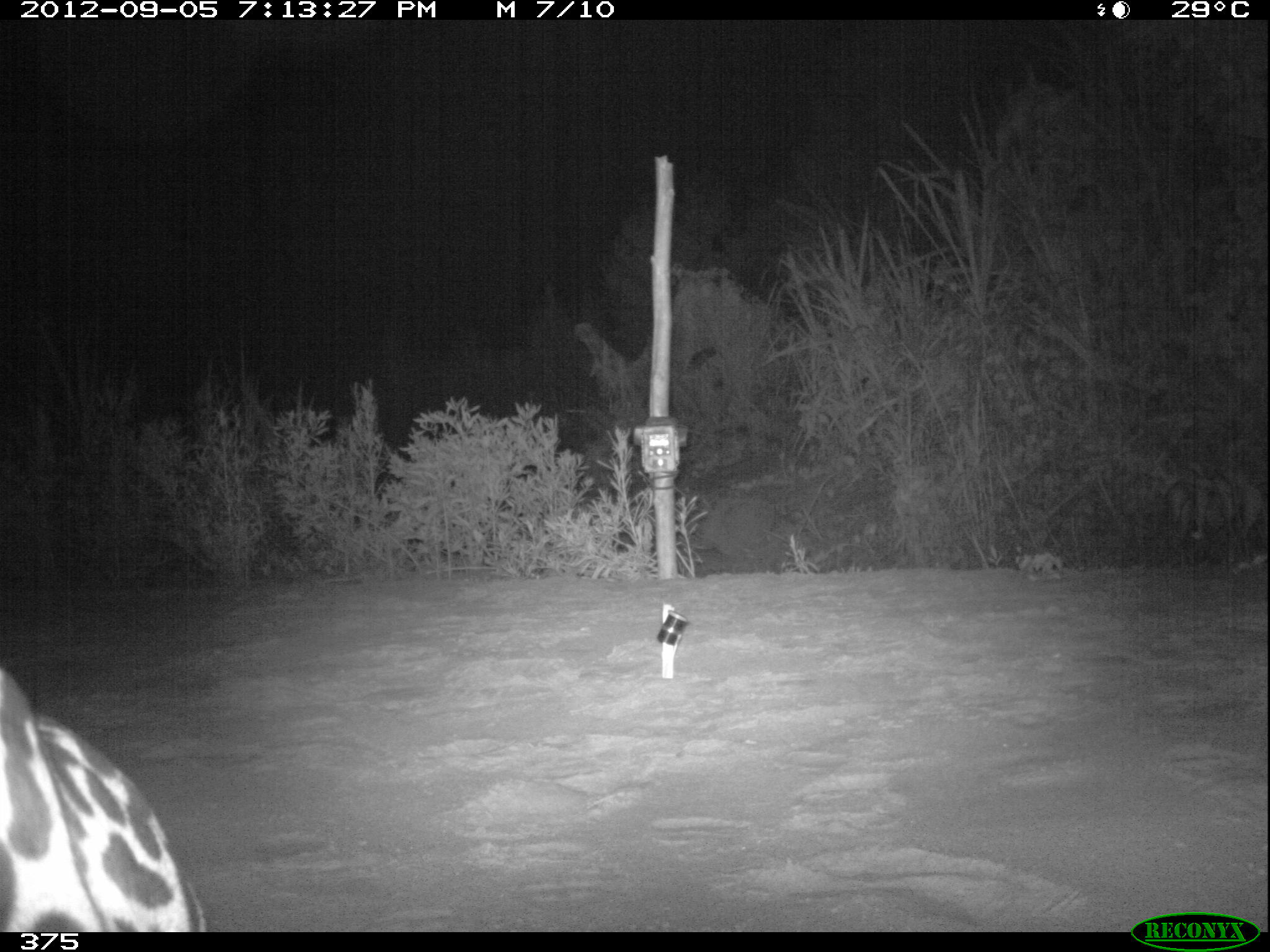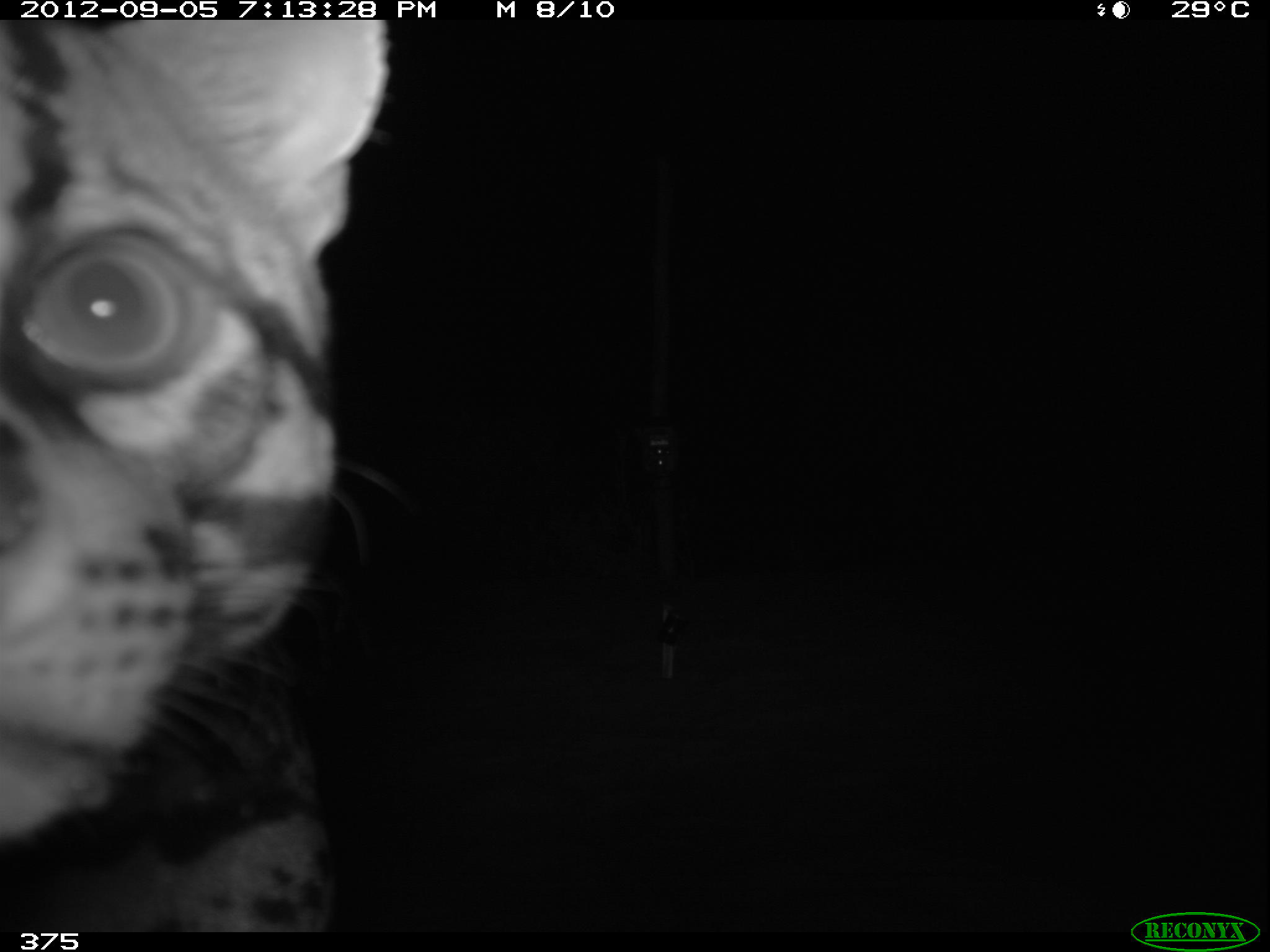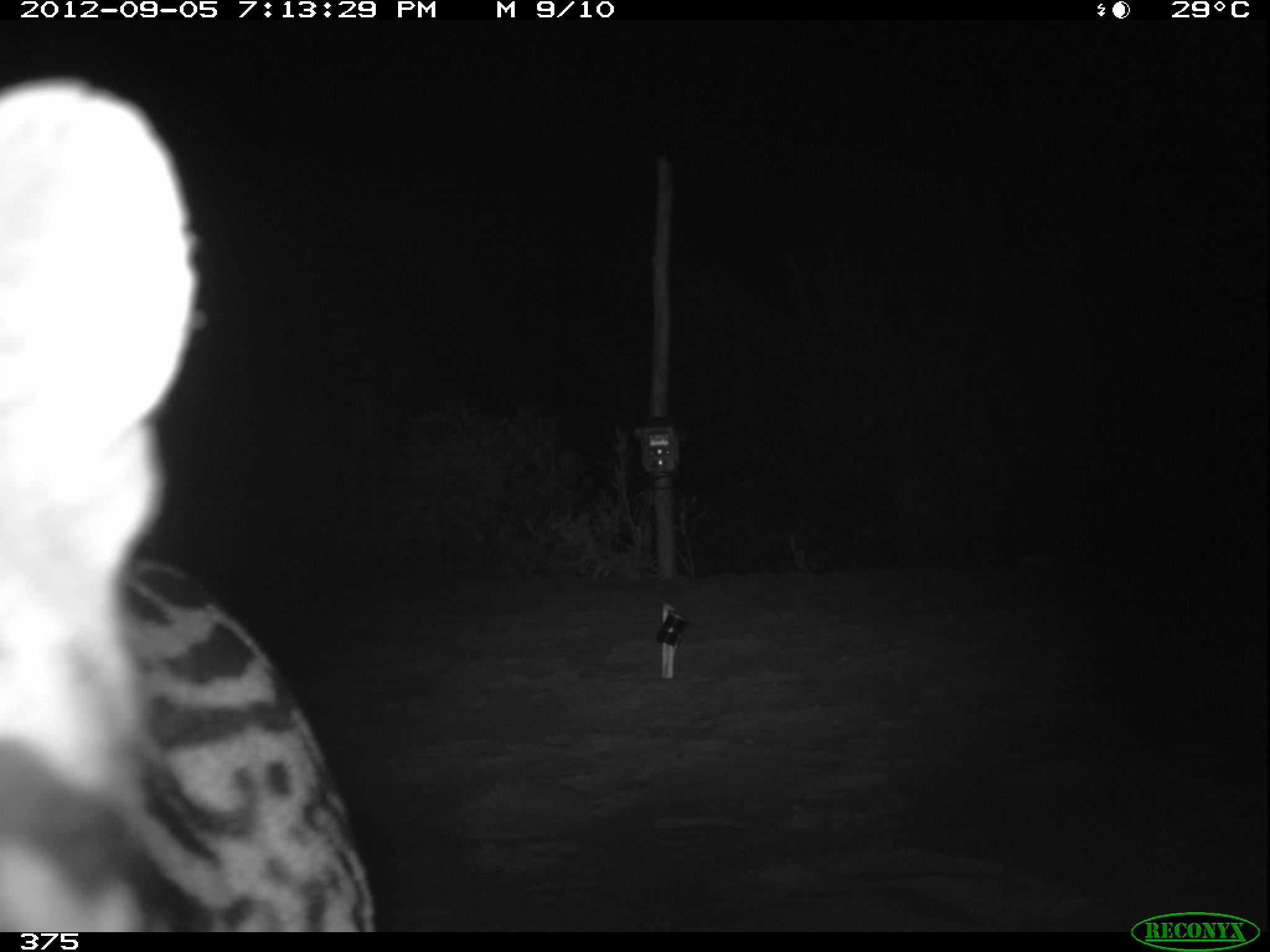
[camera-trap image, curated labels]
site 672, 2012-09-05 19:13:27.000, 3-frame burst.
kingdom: Animalia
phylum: Chordata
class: Mammalia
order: Carnivora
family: Felidae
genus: Leopardus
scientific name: Leopardus pardalis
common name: ocelot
Leopardus pardalis (ocelot).